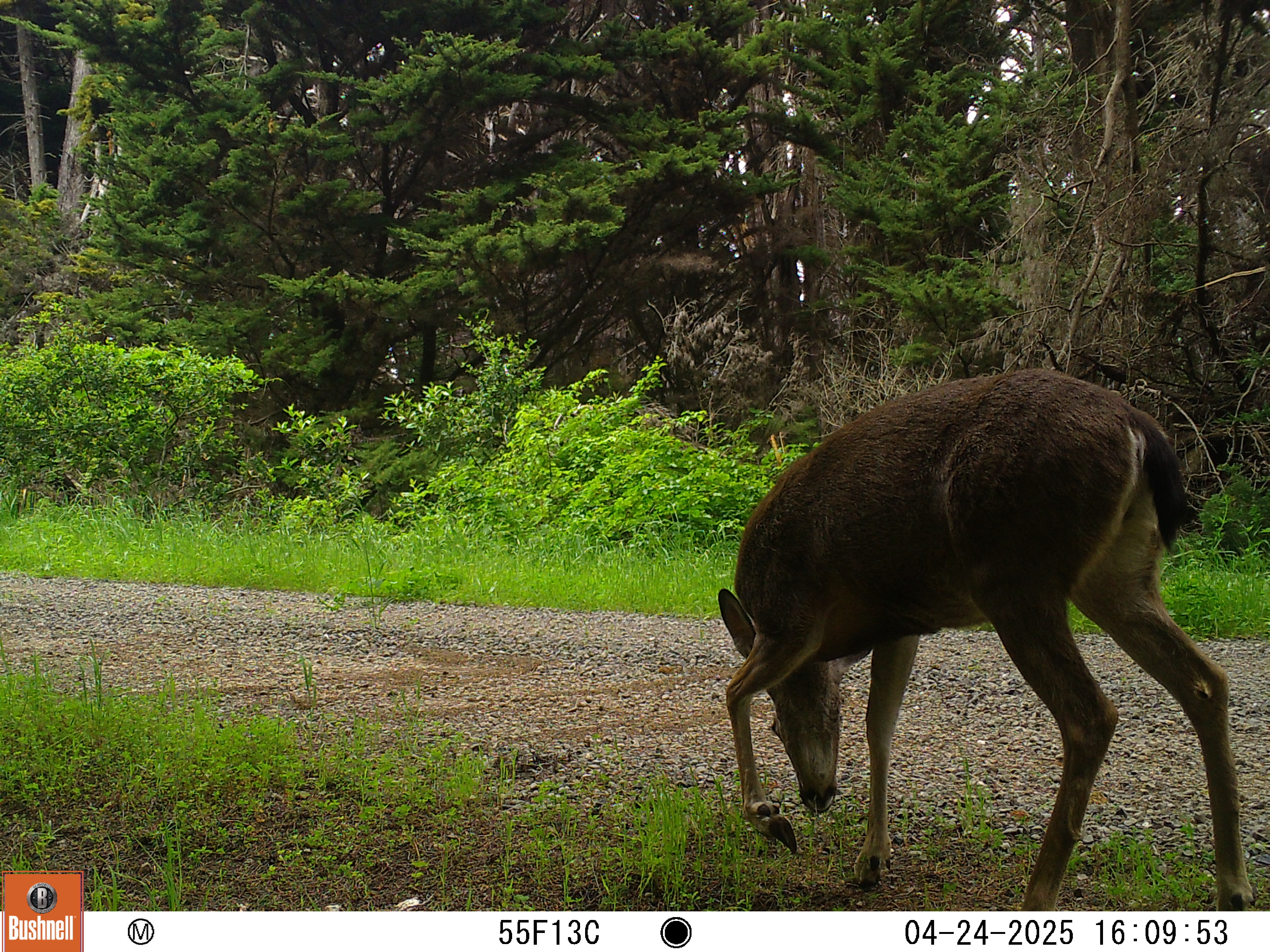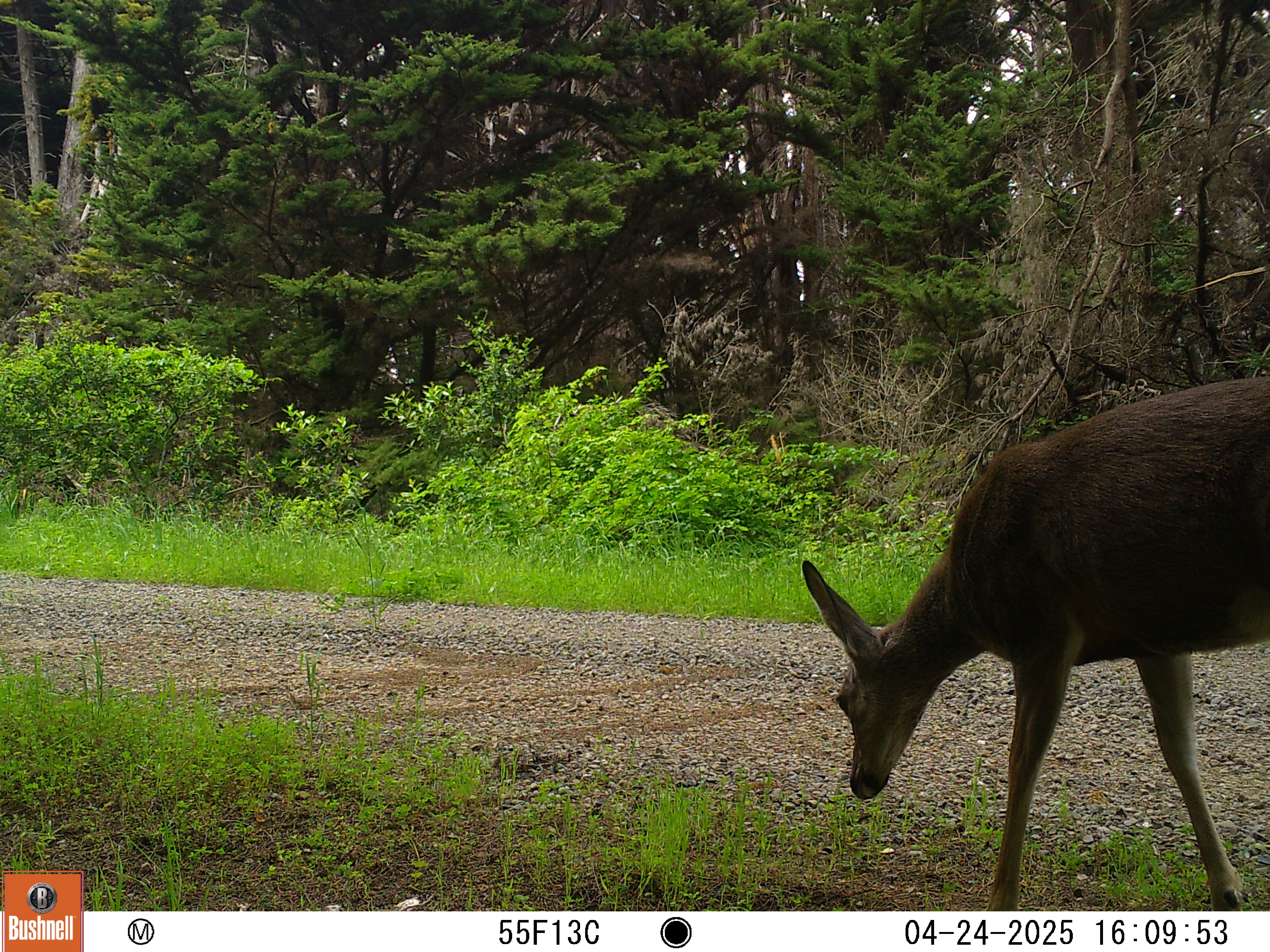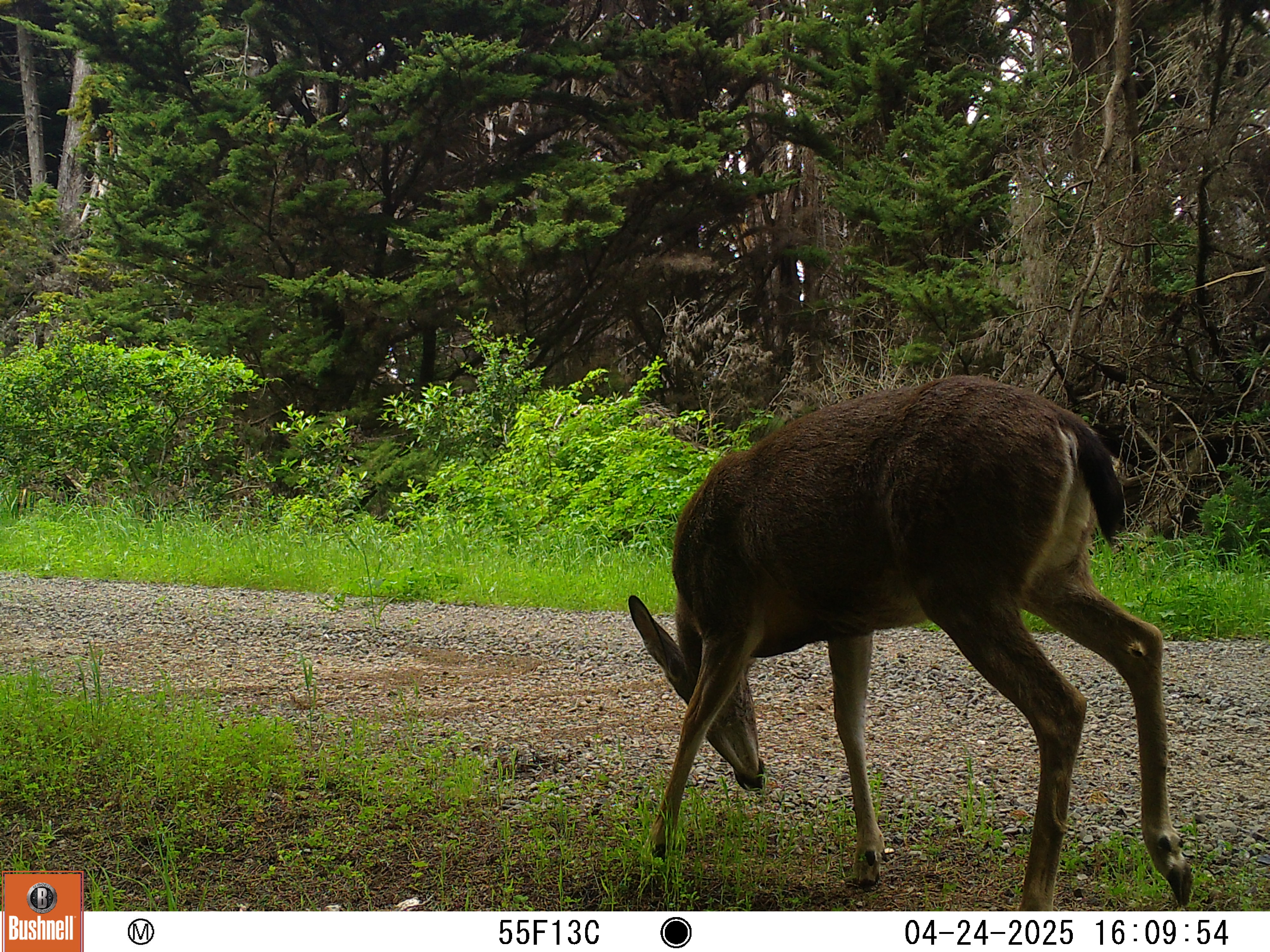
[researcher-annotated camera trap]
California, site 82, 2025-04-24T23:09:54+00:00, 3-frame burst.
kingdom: Animalia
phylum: Chordata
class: Mammalia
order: Artiodactyla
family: Cervidae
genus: Odocoileus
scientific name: Odocoileus hemionus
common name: mule deer